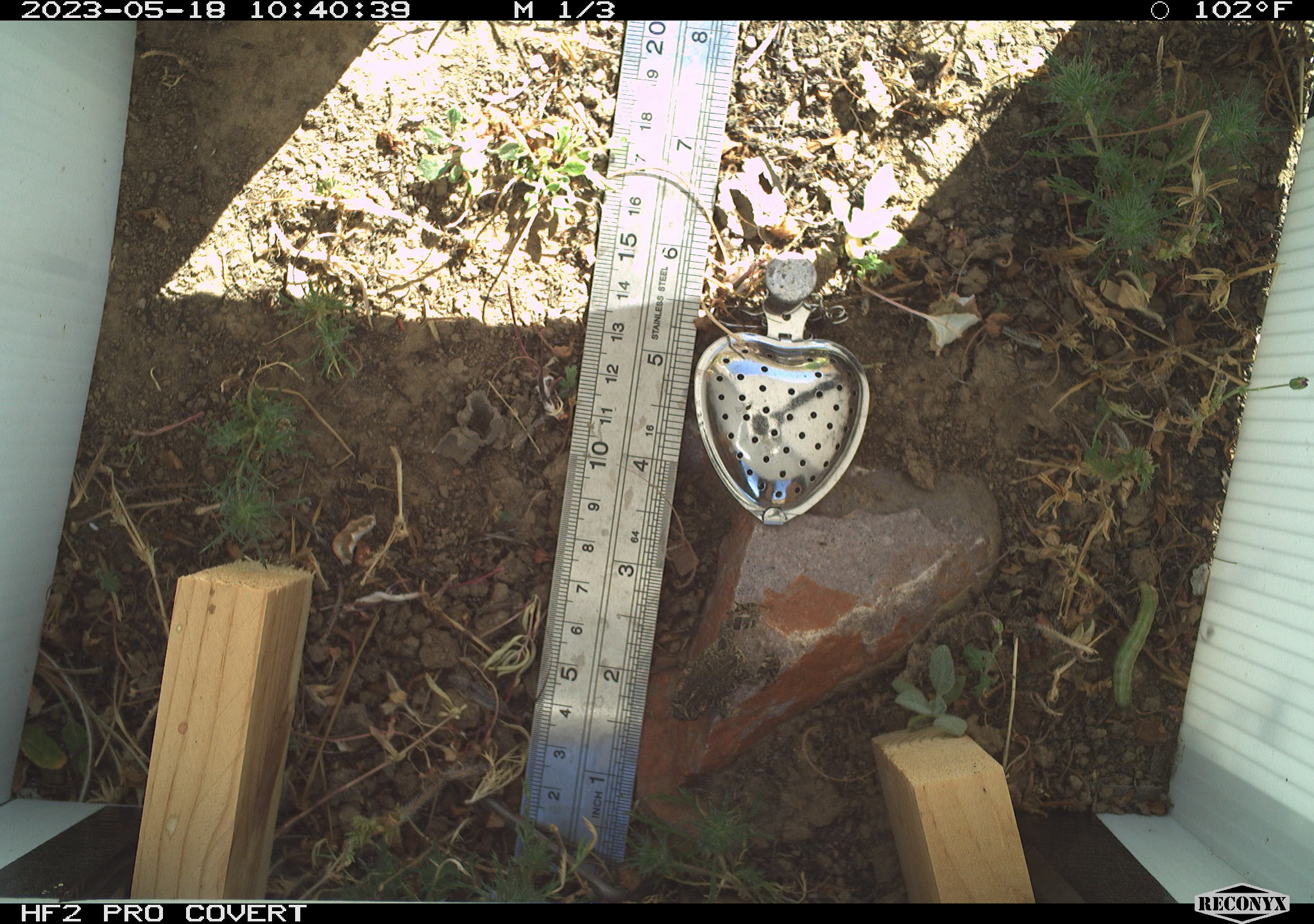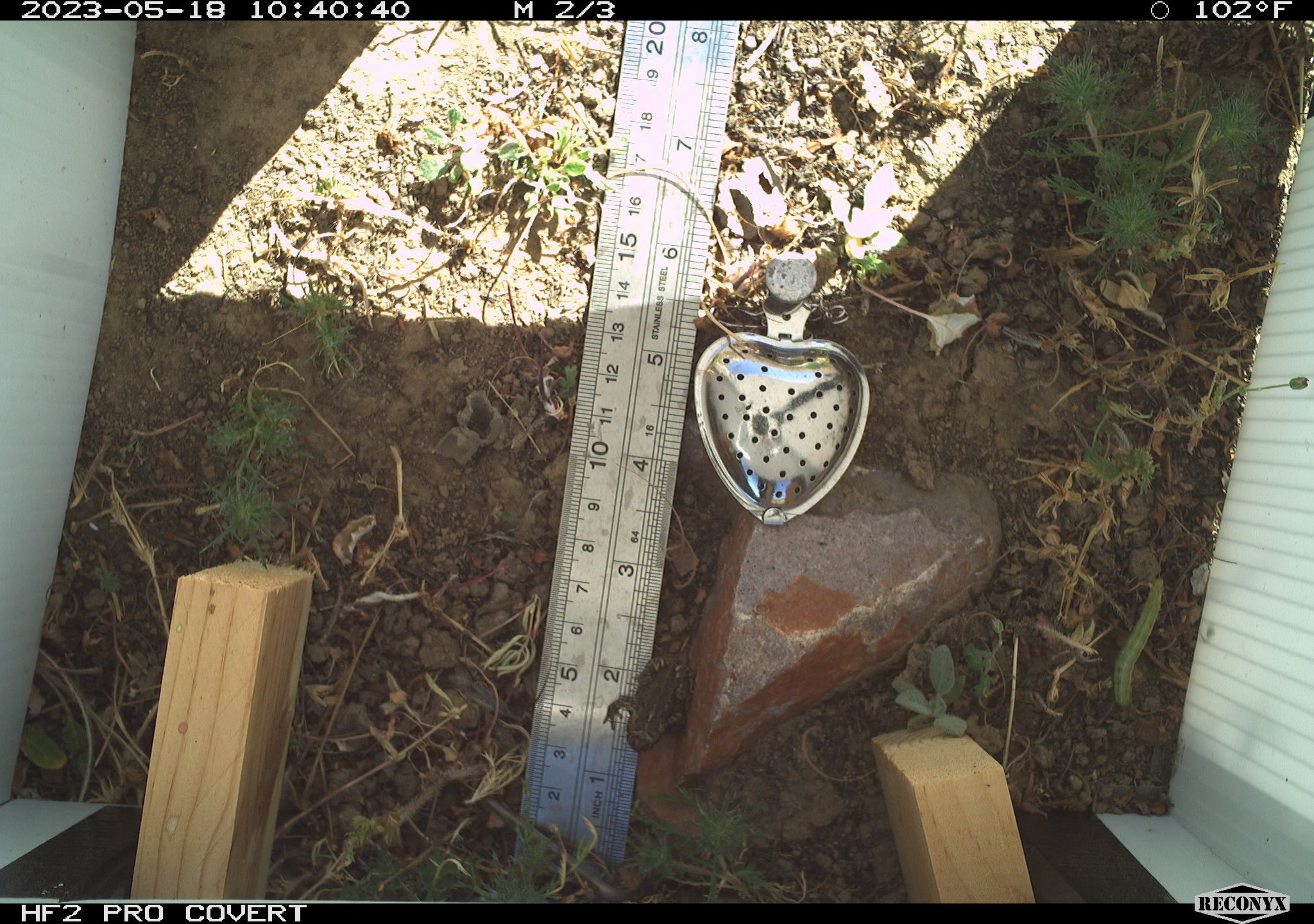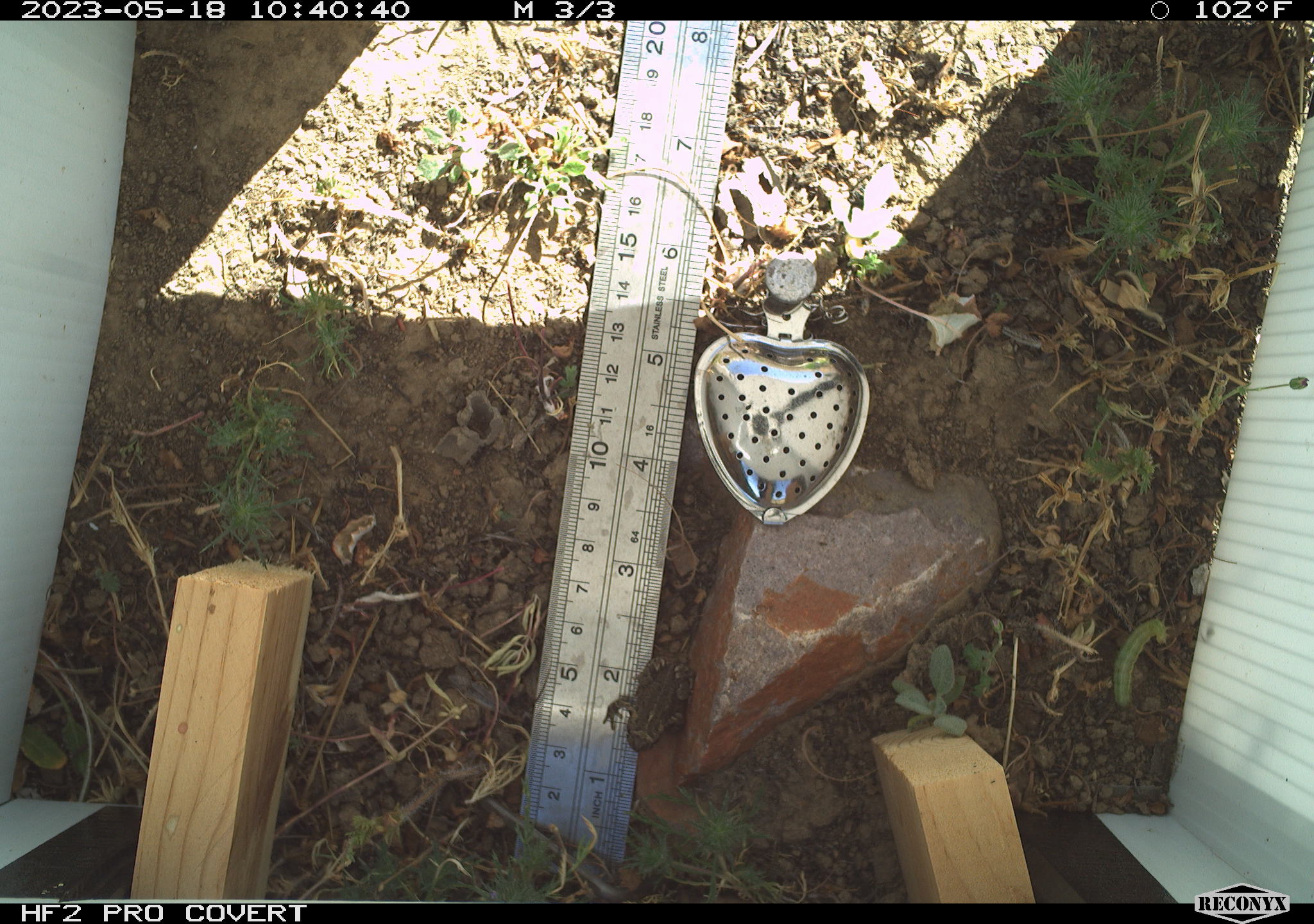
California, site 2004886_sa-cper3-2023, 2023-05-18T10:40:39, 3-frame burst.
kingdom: Animalia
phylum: Chordata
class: Amphibia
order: Anura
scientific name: Anura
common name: frogs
Frogs (Anura).